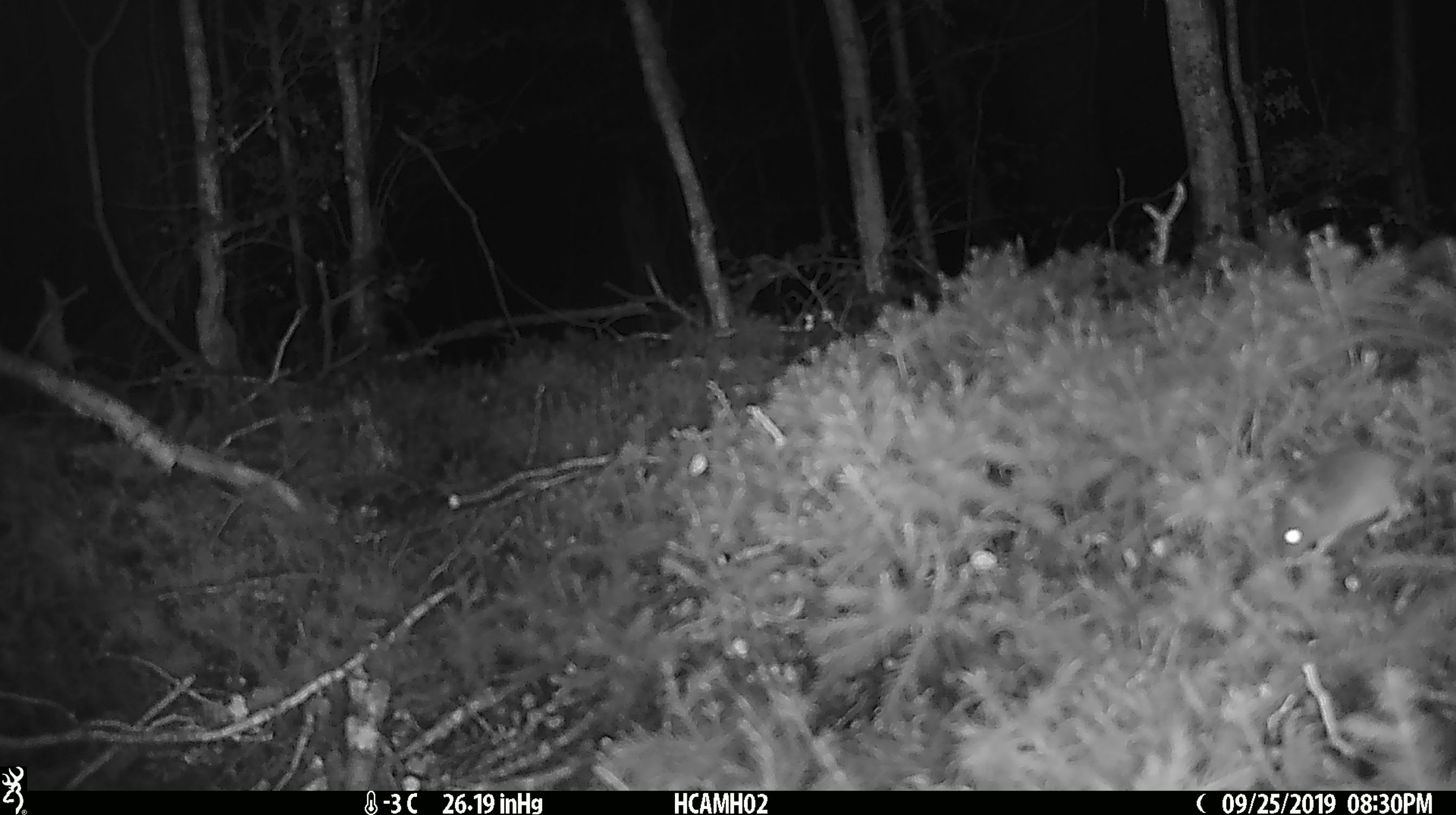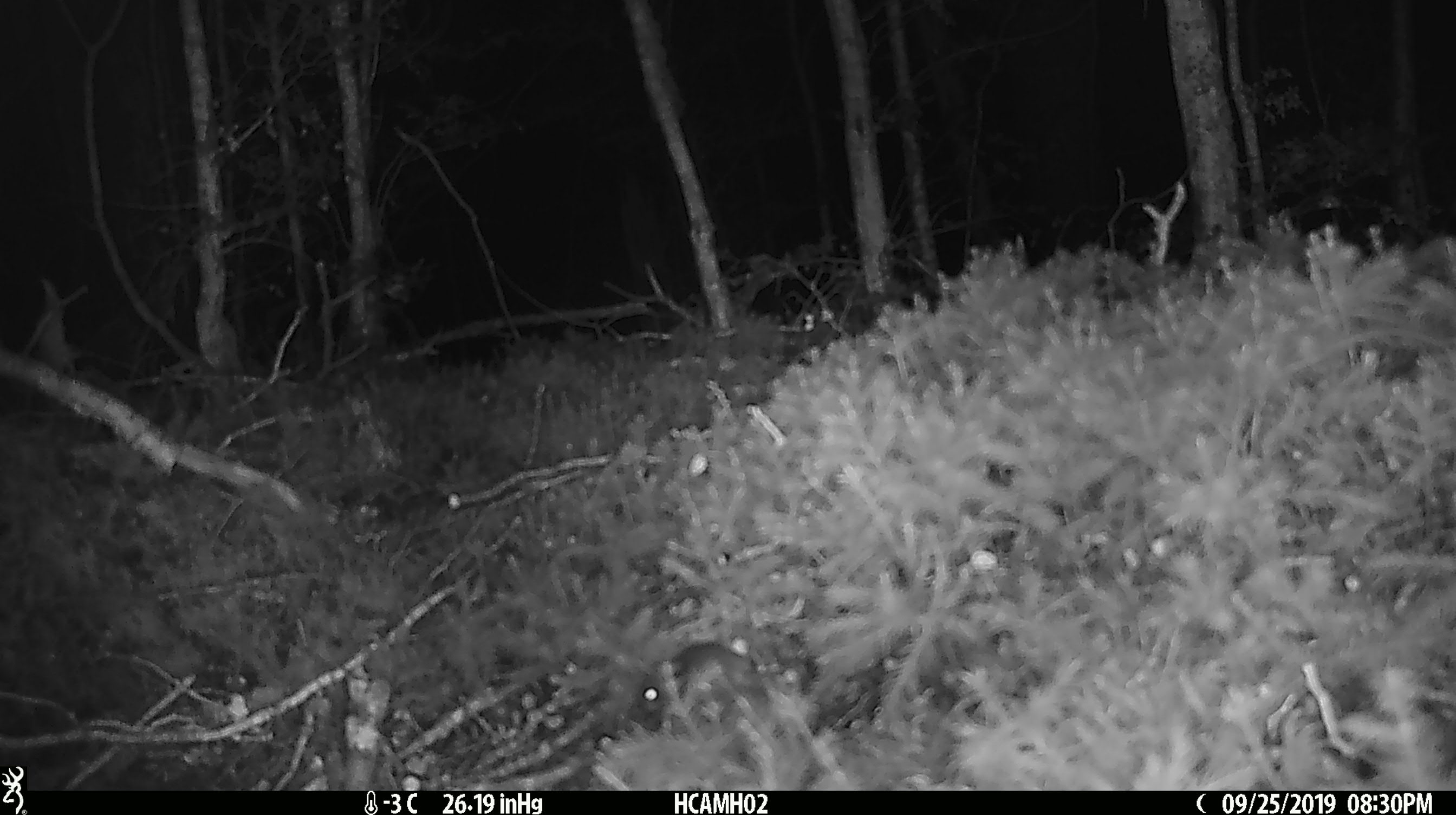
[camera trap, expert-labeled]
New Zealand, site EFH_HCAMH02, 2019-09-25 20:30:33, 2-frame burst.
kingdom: Animalia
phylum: Chordata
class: Mammalia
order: Rodentia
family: Muridae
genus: Mus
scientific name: Mus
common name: mouse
Mouse (Mus).